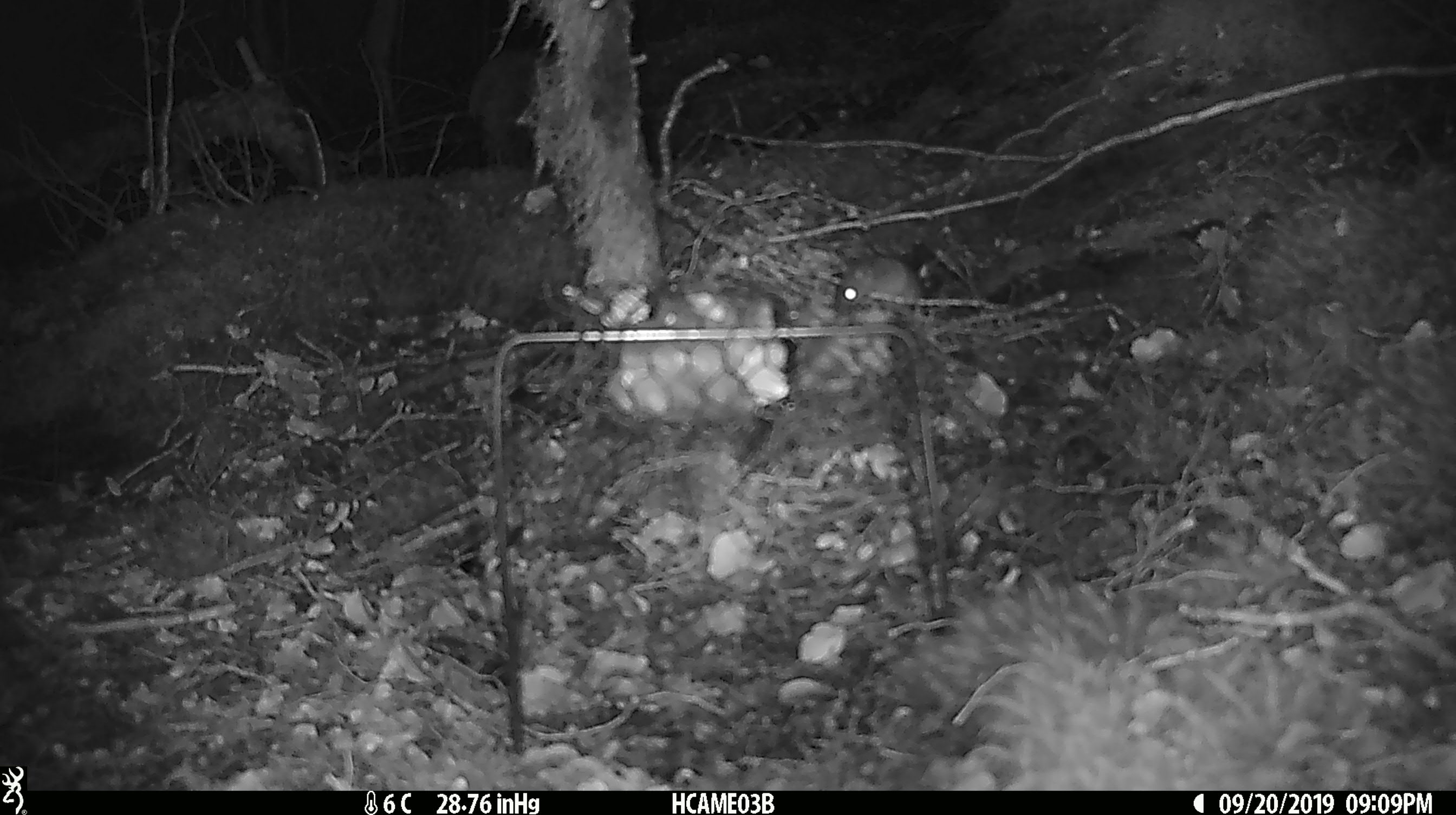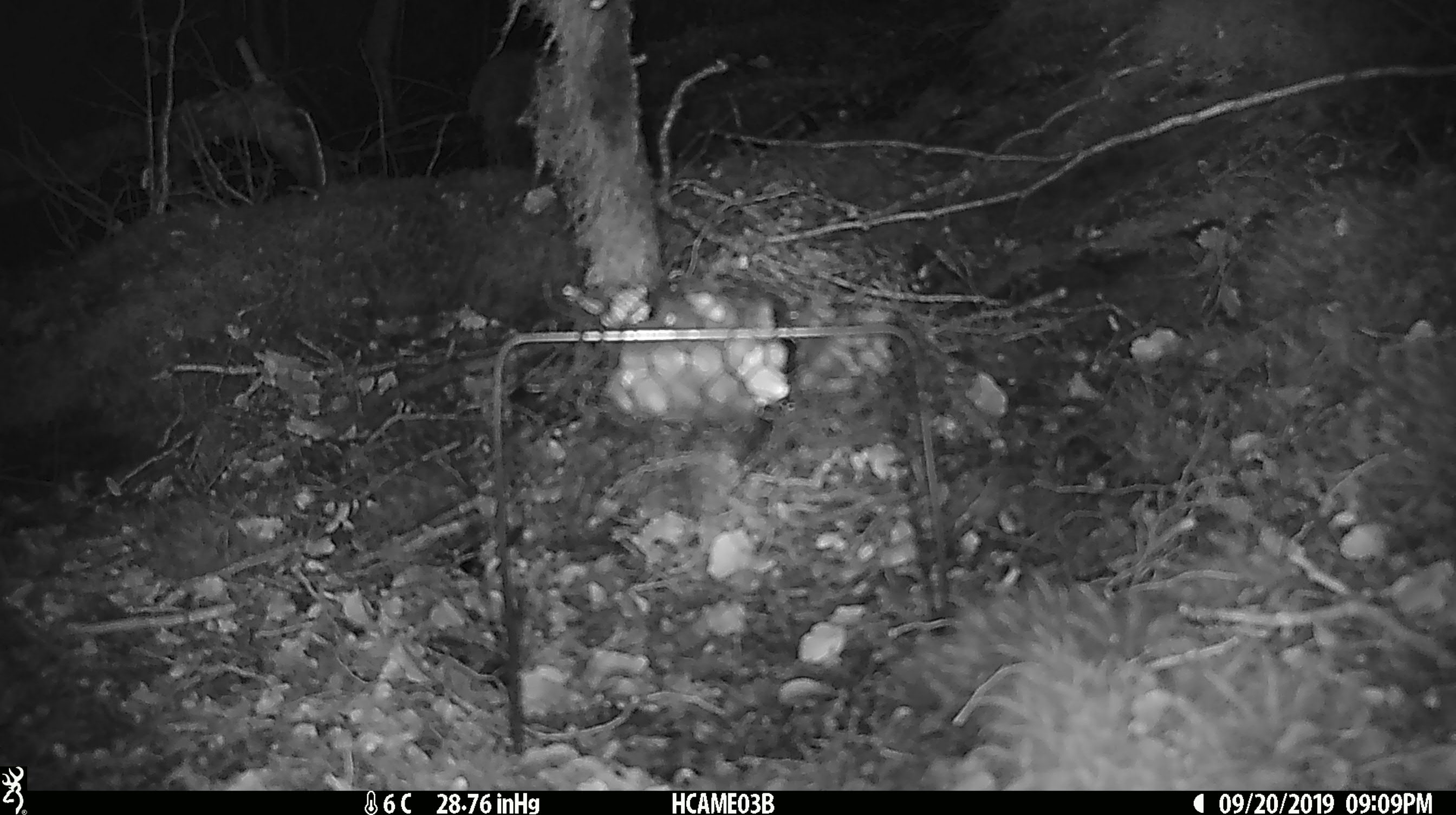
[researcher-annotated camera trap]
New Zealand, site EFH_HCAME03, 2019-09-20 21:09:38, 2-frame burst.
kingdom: Animalia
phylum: Chordata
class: Mammalia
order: Rodentia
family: Muridae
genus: Mus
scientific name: Mus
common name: mouse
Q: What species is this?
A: Mouse (Mus).